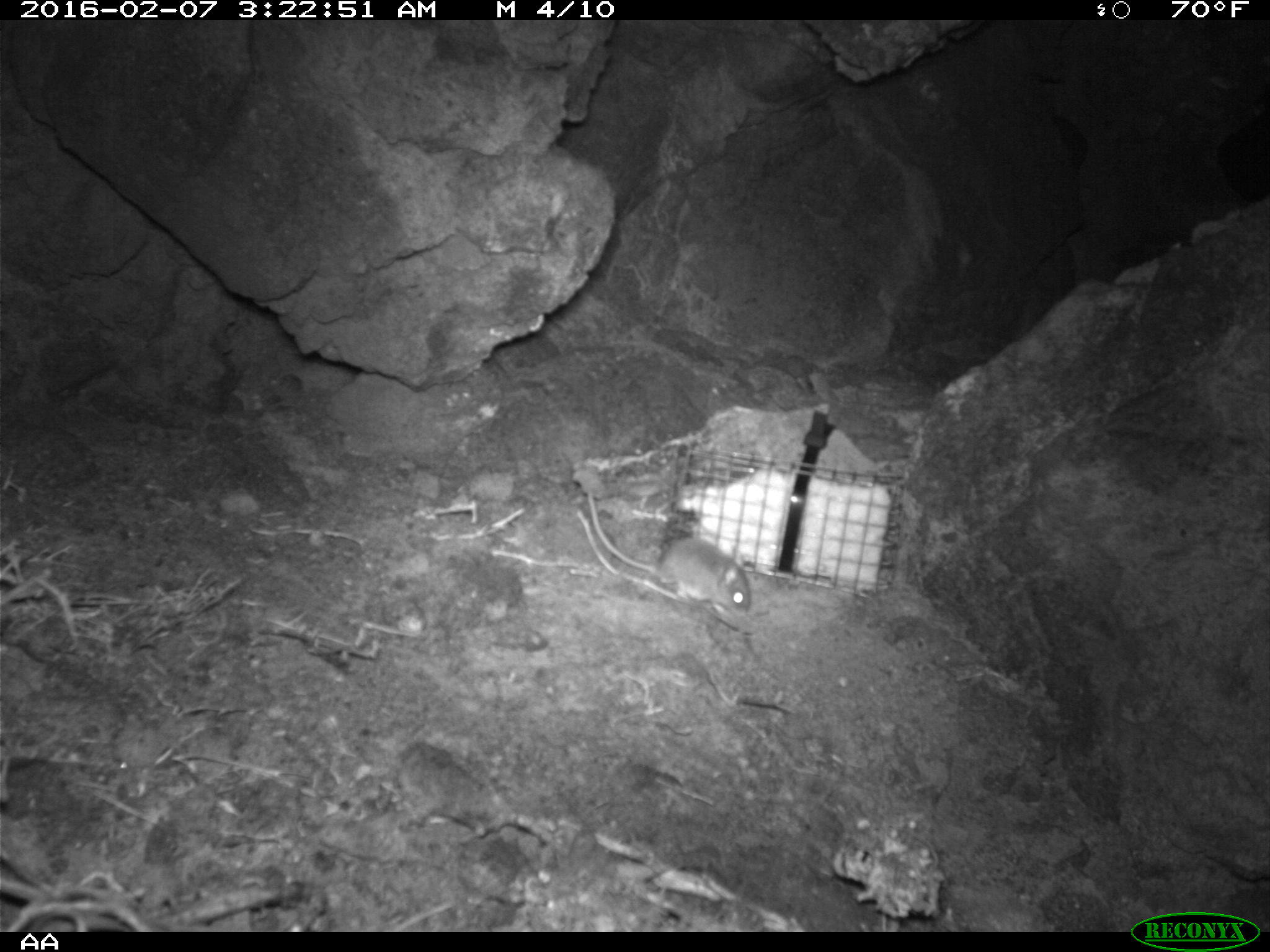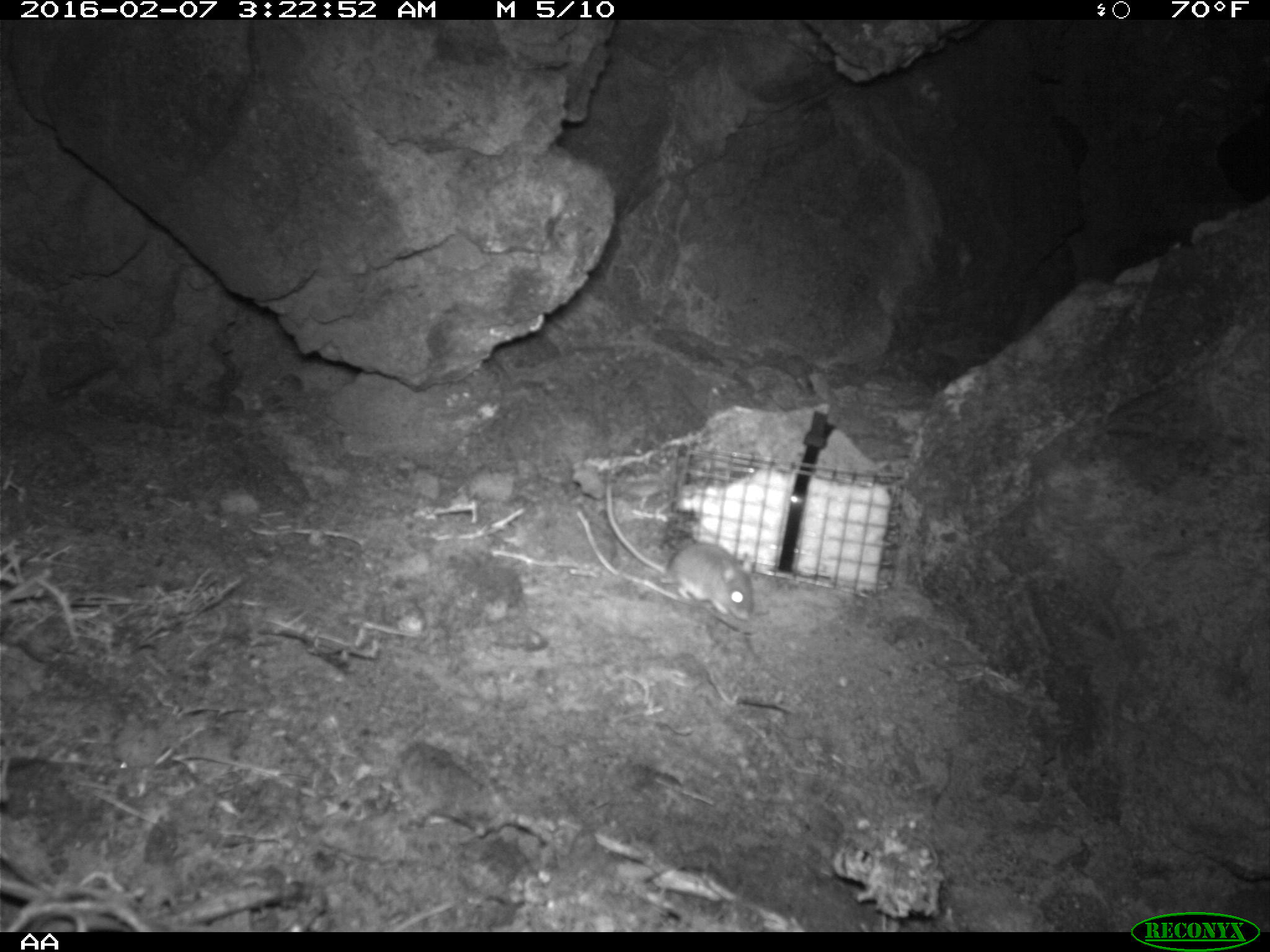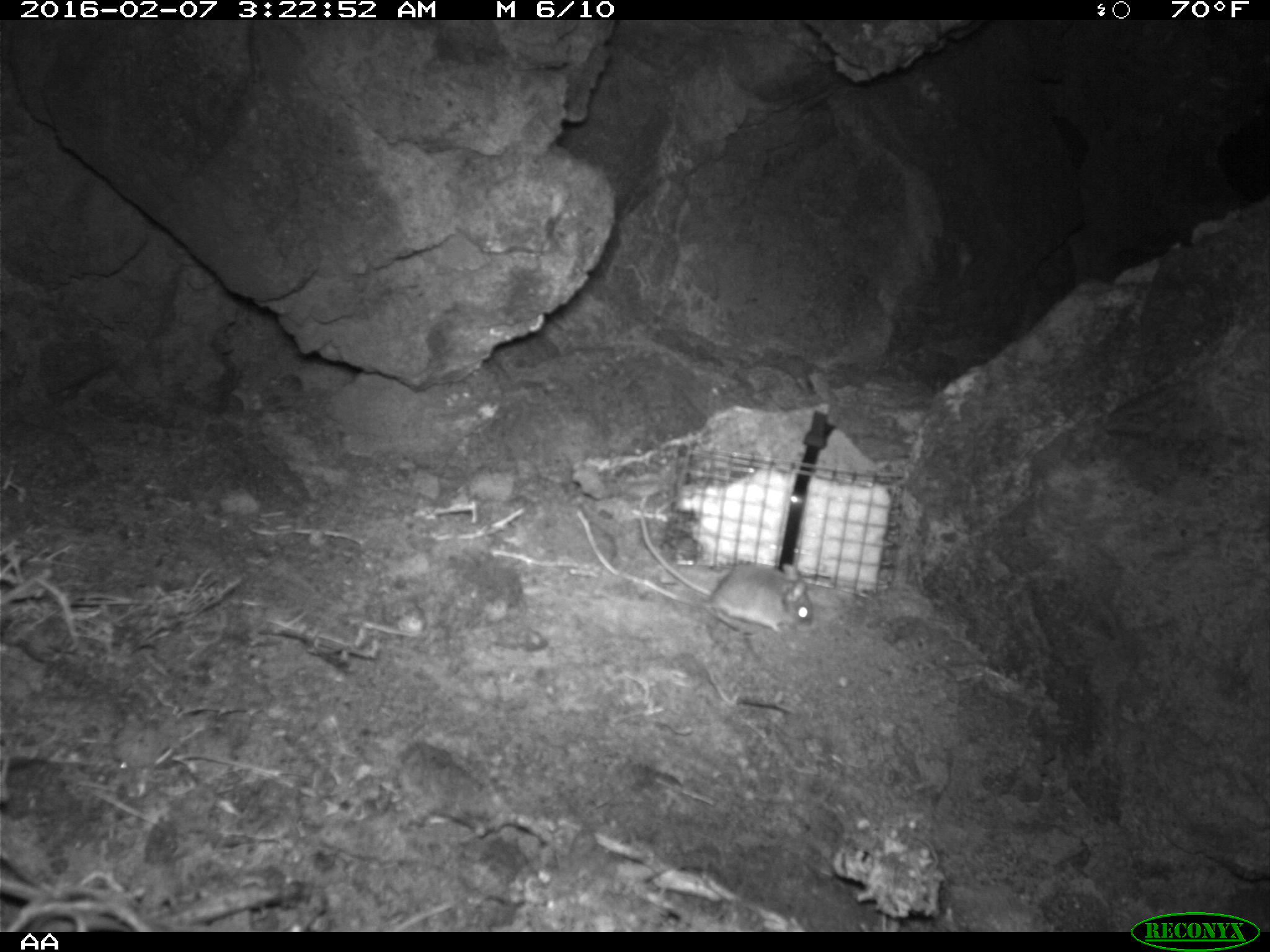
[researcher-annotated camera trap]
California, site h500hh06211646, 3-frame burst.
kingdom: Animalia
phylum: Chordata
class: Mammalia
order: Rodentia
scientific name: Rodentia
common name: rodent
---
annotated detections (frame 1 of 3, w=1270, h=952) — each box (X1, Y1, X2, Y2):
rodent: (587, 490, 751, 615)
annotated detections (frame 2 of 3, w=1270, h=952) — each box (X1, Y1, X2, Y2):
rodent: (604, 470, 755, 621)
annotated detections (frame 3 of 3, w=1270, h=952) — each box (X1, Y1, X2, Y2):
rodent: (638, 516, 817, 631)